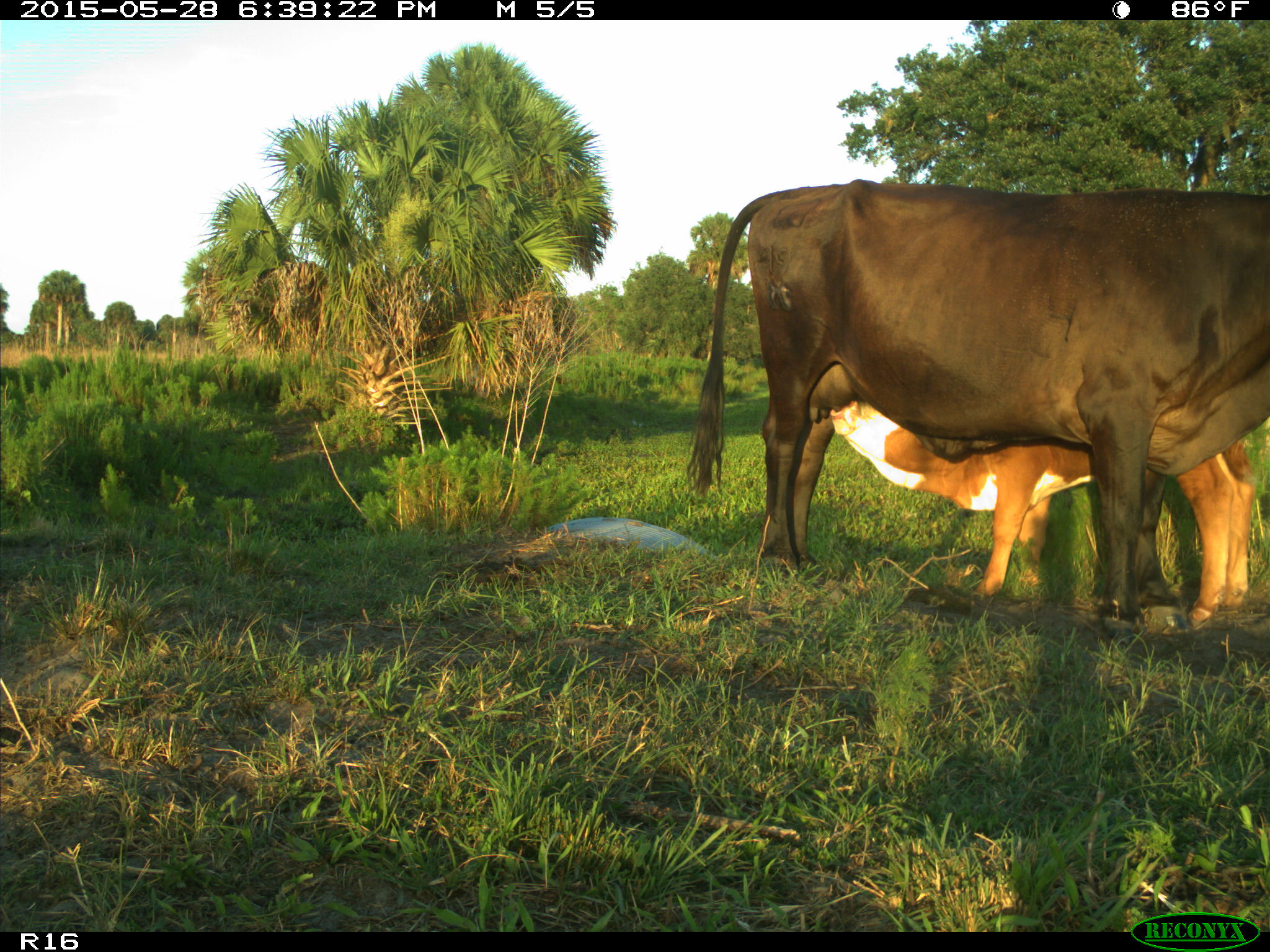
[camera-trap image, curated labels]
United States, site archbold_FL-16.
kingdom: Animalia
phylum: Chordata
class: Mammalia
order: Artiodactyla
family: Bovidae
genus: Bos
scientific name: Bos taurus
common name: domestic cow